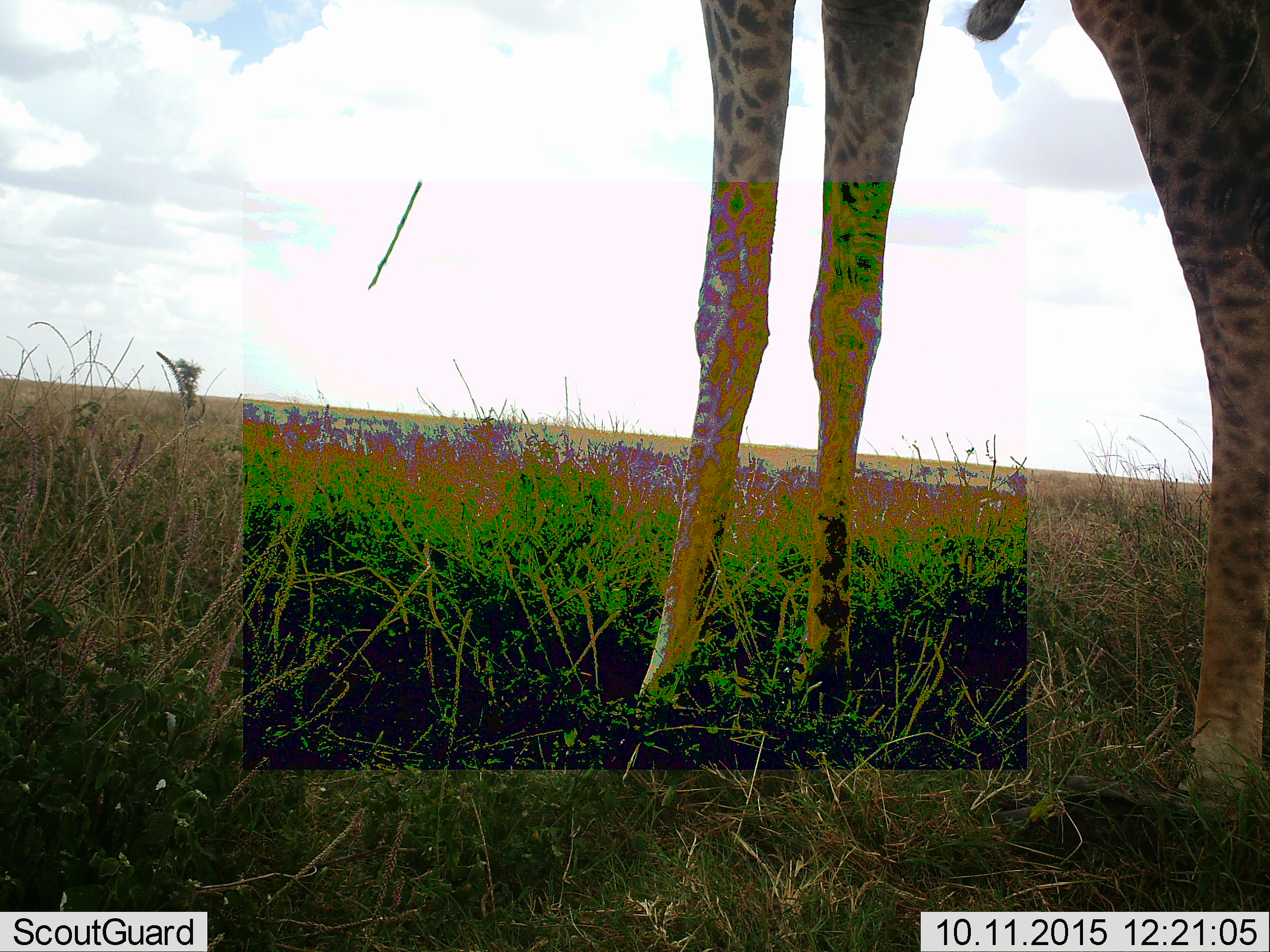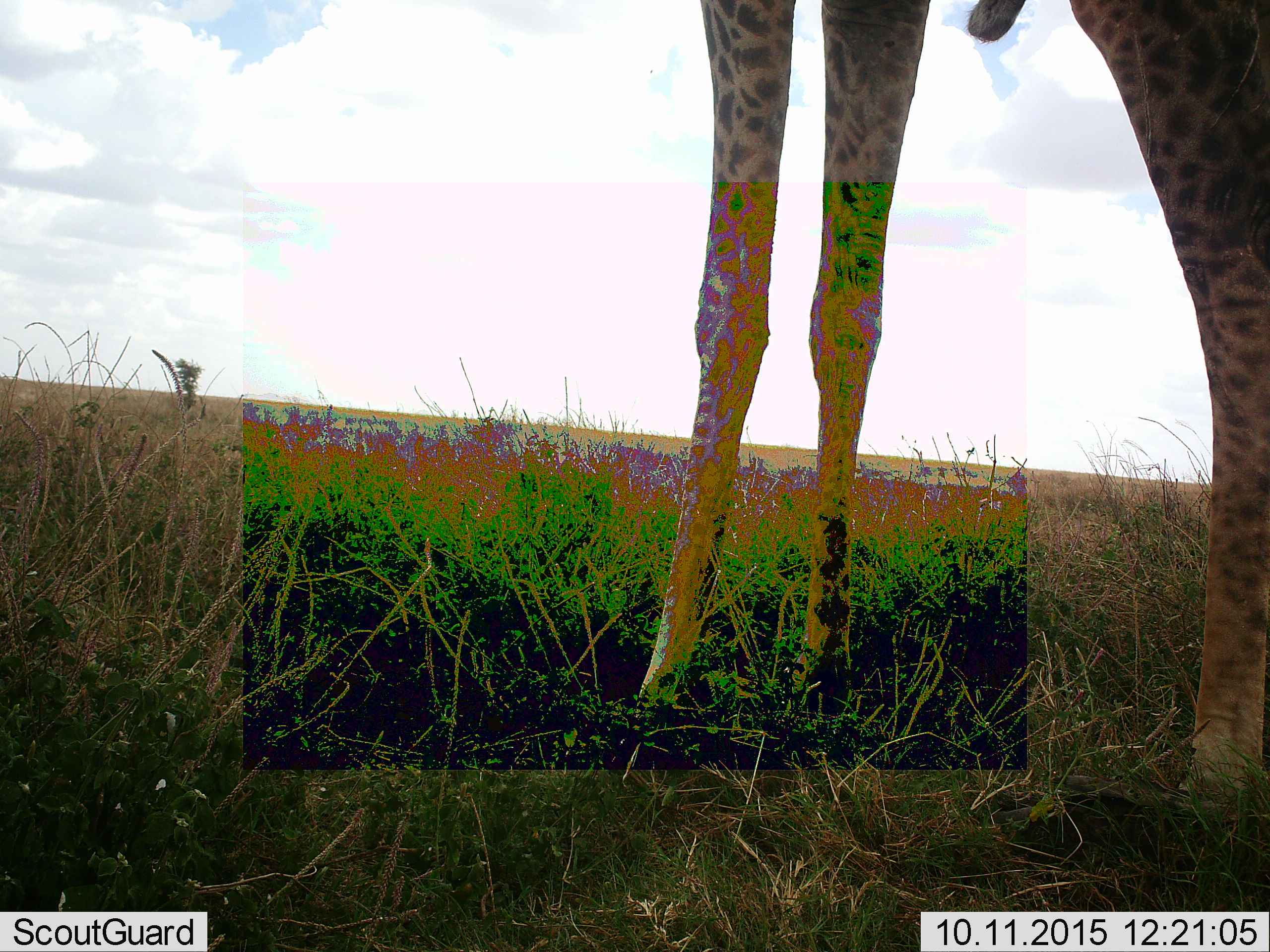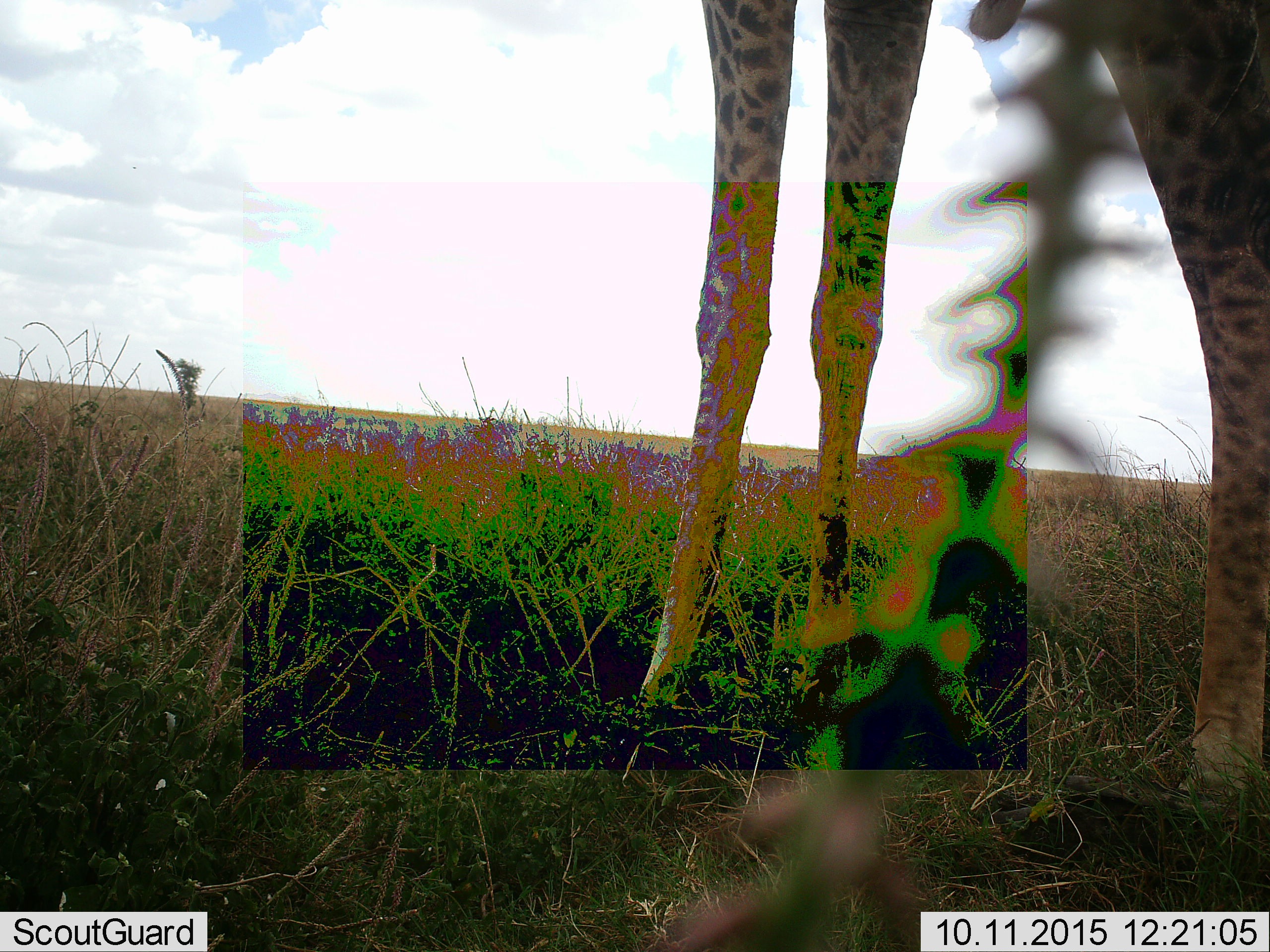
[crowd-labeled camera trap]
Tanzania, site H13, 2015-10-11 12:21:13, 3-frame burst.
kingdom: Animalia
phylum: Chordata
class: Mammalia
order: Artiodactyla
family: Giraffidae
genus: Giraffa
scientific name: Giraffa camelopardalis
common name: giraffe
Giraffe (Giraffa camelopardalis), count 1. Behavior (volunteer vote fractions): standing 100%, resting 0%, moving 0%, interacting 0%. Young present (vote fraction): 0%. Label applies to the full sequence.